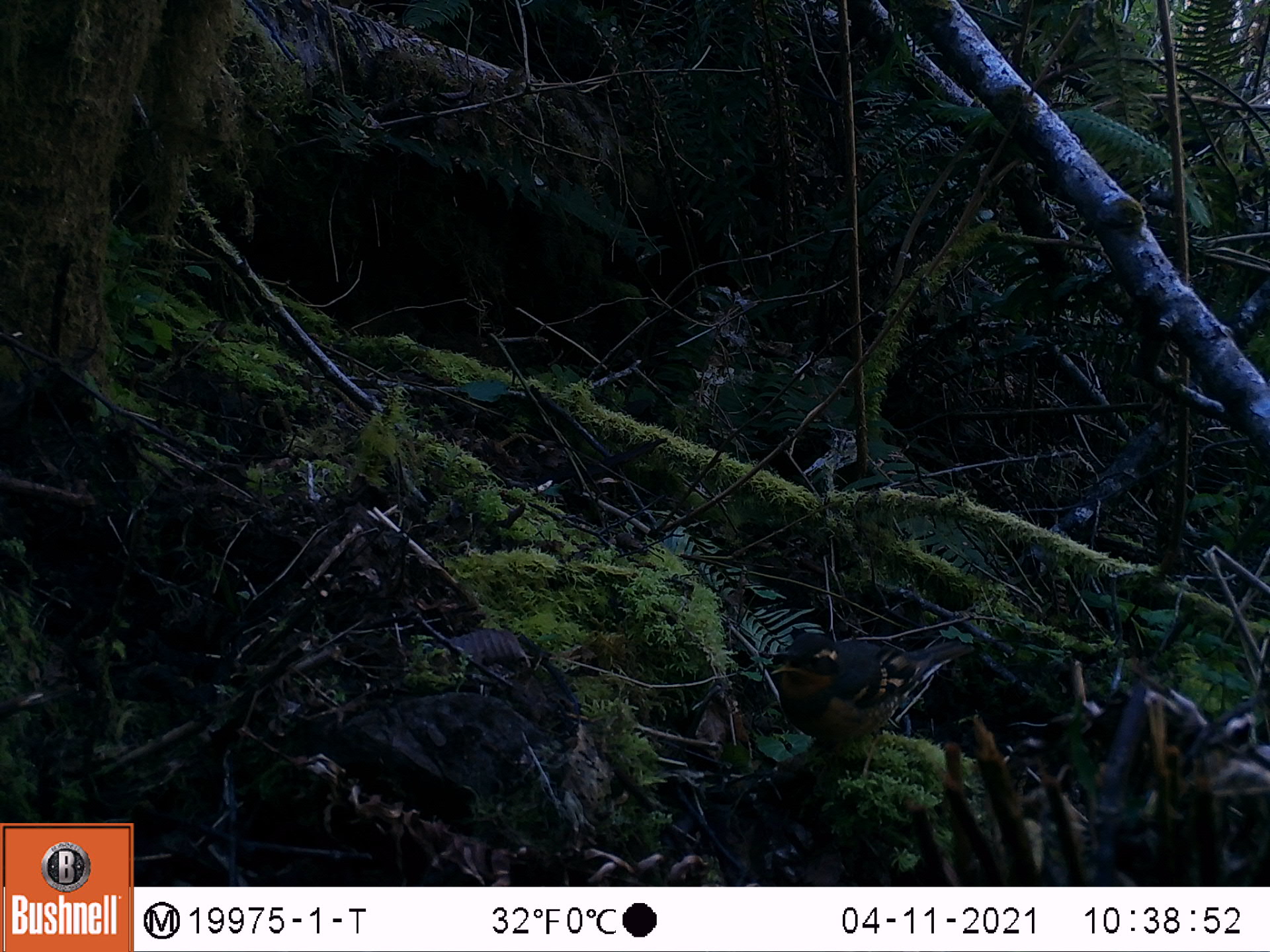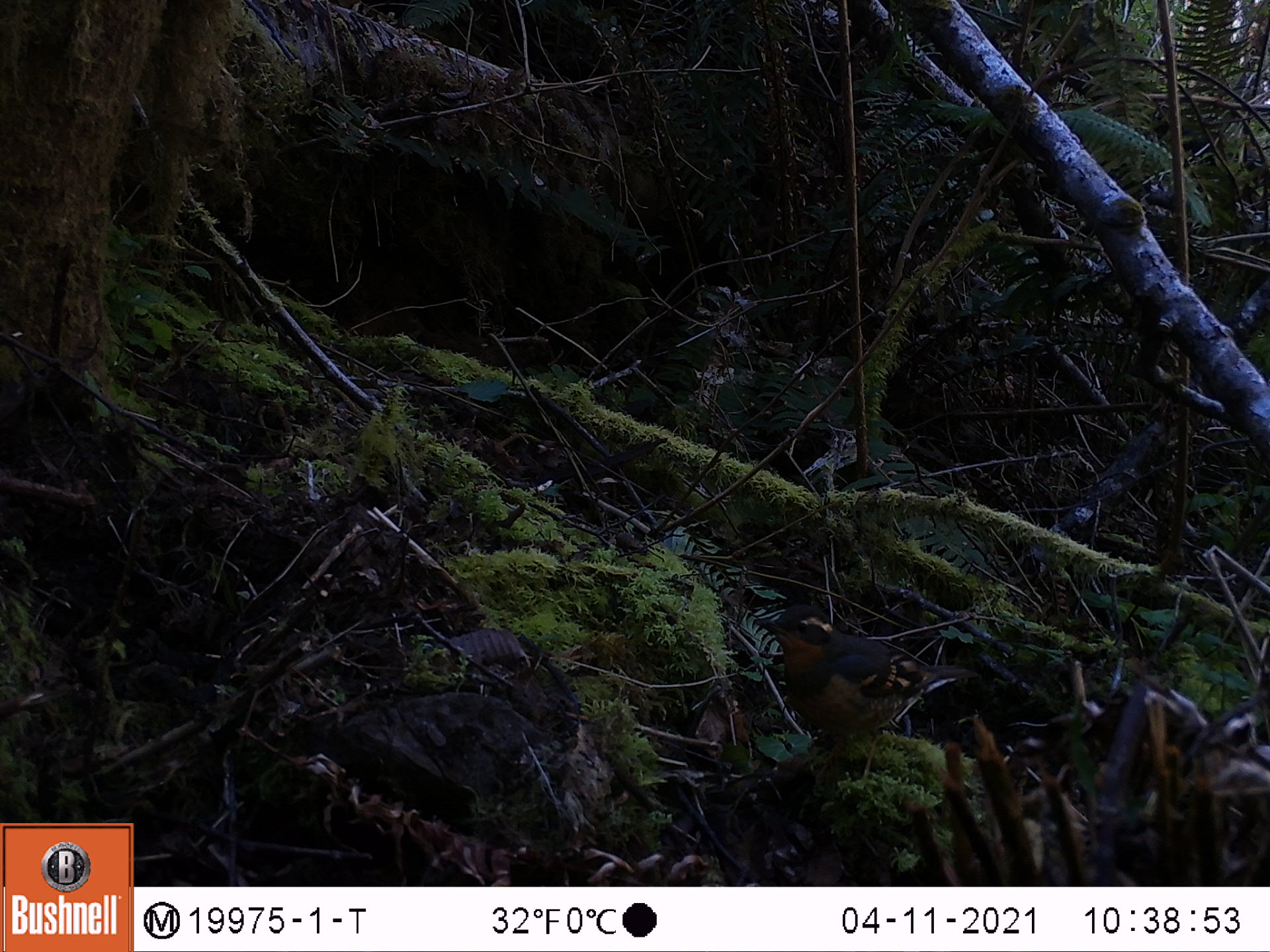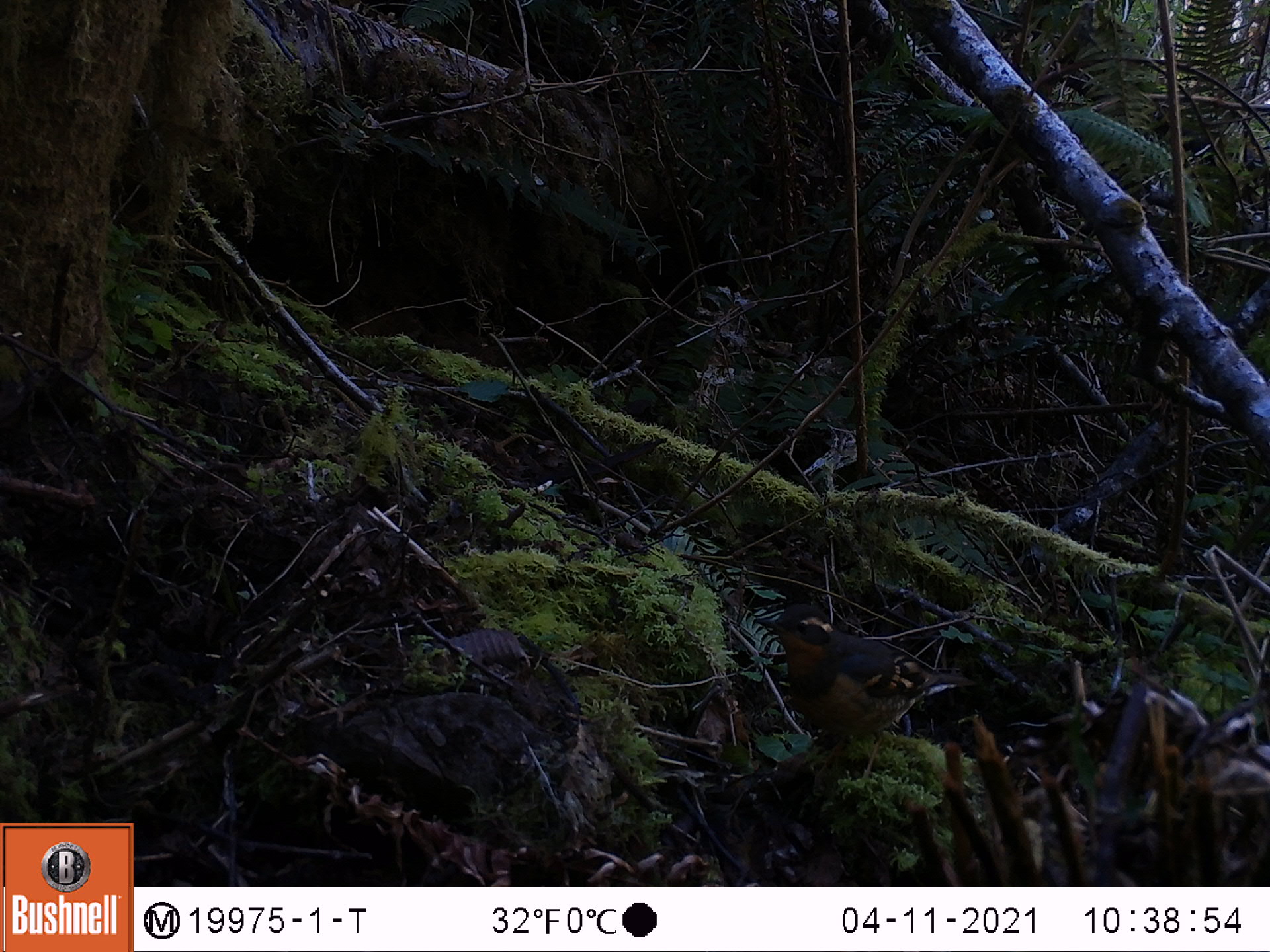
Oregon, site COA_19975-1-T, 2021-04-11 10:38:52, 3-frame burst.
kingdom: Animalia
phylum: Chordata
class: Aves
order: Passeriformes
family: Turdidae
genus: Ixoreus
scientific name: Ixoreus naevius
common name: varied thrush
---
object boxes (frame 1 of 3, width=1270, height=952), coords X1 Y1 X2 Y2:
varied thrush: 767 621 977 789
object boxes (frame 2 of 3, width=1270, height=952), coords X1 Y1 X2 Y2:
varied thrush: 747 591 991 785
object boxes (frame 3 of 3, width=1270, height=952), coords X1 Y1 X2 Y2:
varied thrush: 758 589 995 775